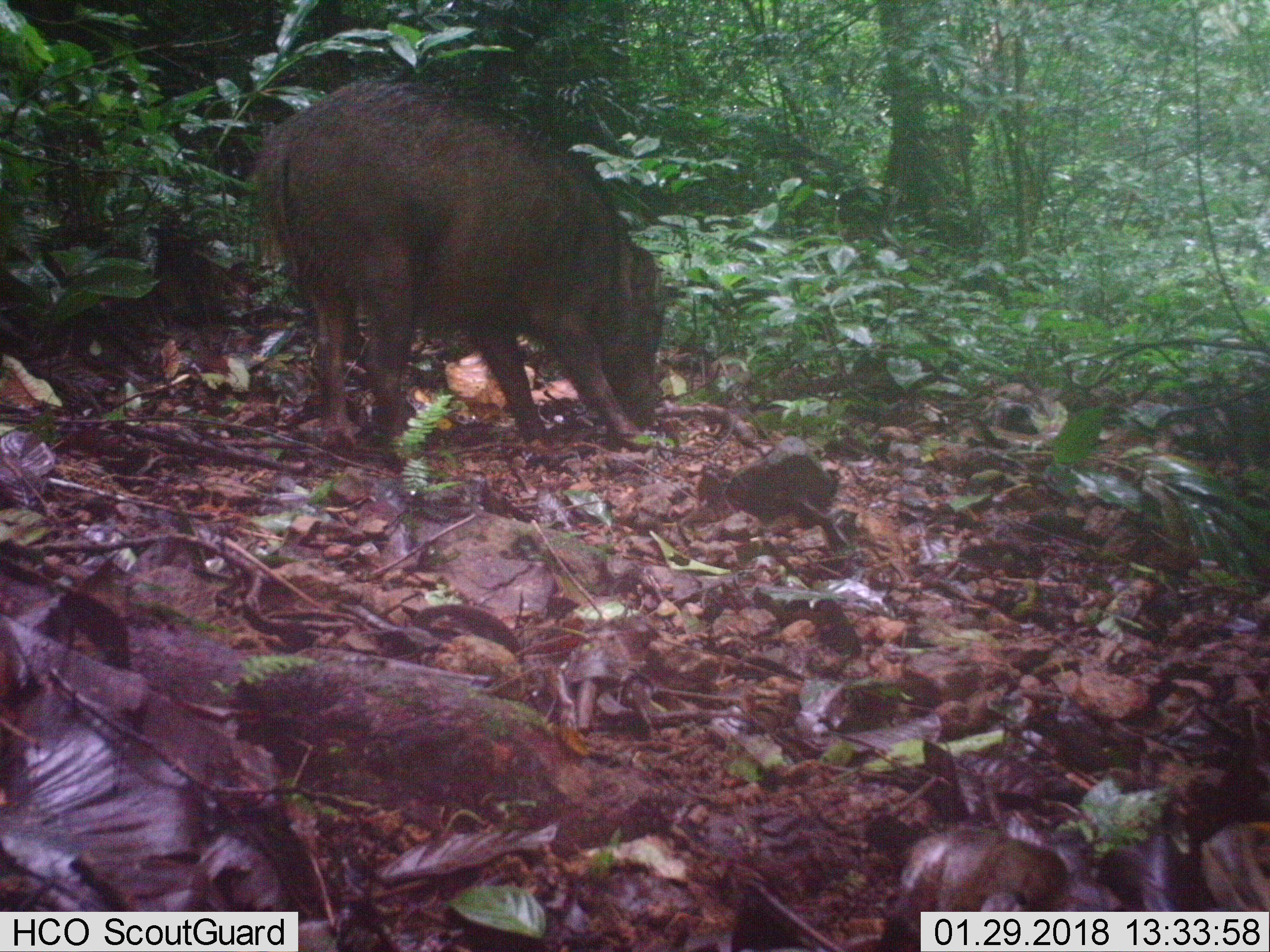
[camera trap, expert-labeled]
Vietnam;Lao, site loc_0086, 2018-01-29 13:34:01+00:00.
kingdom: Animalia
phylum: Chordata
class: Mammalia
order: Artiodactyla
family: Suidae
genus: Sus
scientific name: Sus scrofa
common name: eurasian wild pig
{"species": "eurasian wild pig (Sus scrofa)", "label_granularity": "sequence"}